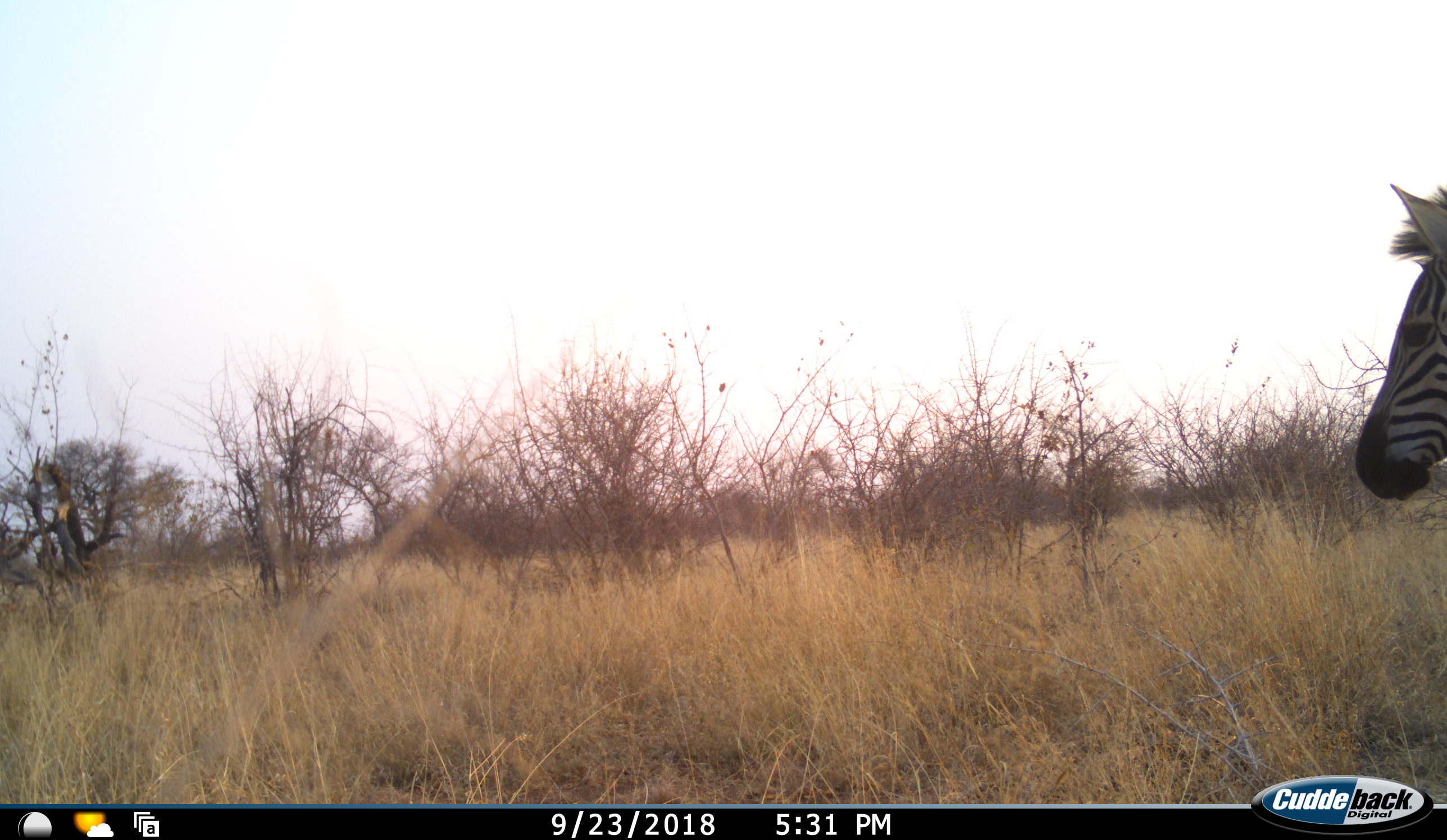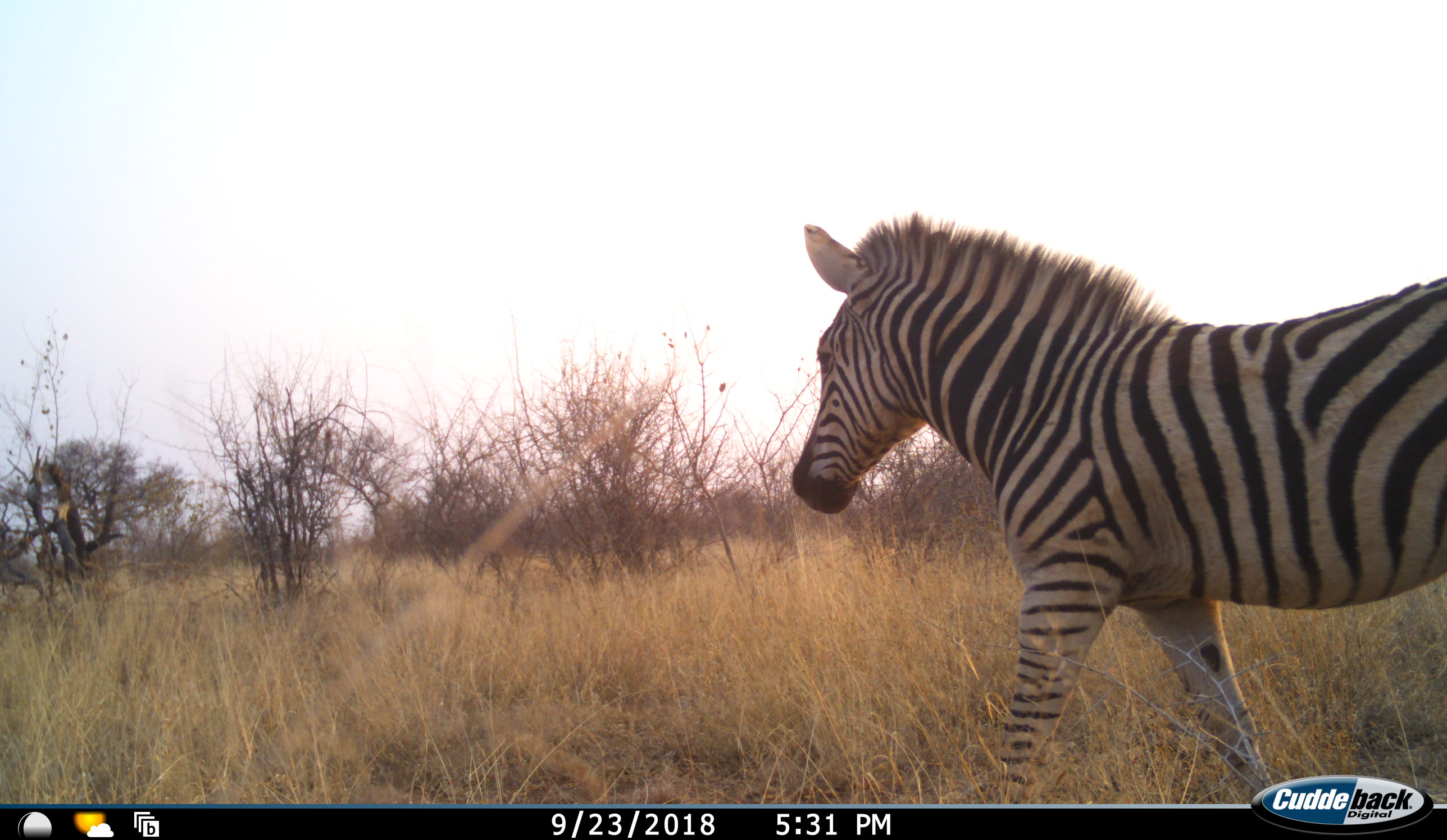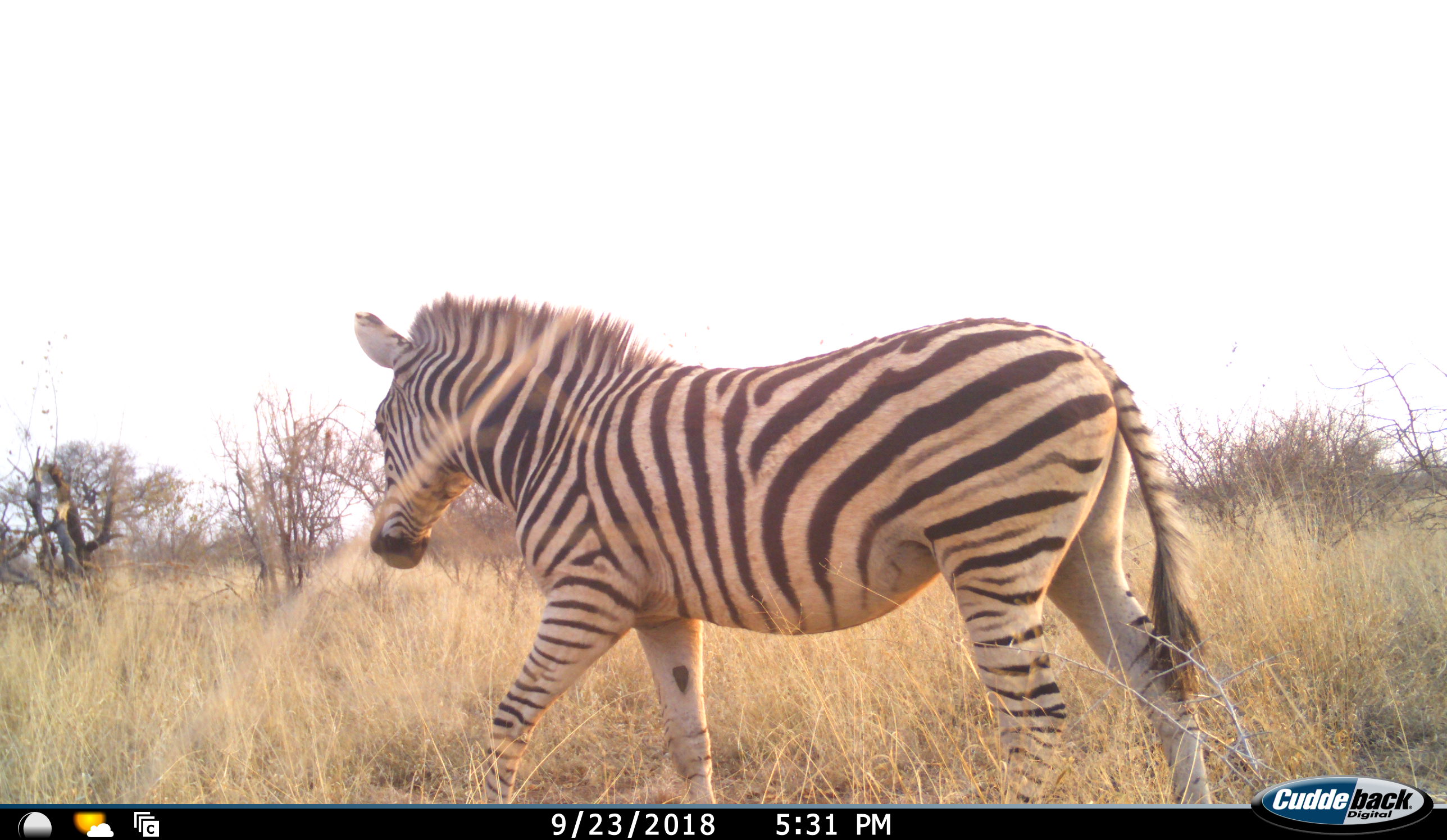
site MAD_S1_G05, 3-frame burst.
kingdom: Animalia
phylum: Chordata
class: Mammalia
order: Perissodactyla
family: Equidae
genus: Equus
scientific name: Equus quagga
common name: plains zebra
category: zebraplains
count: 1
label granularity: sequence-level